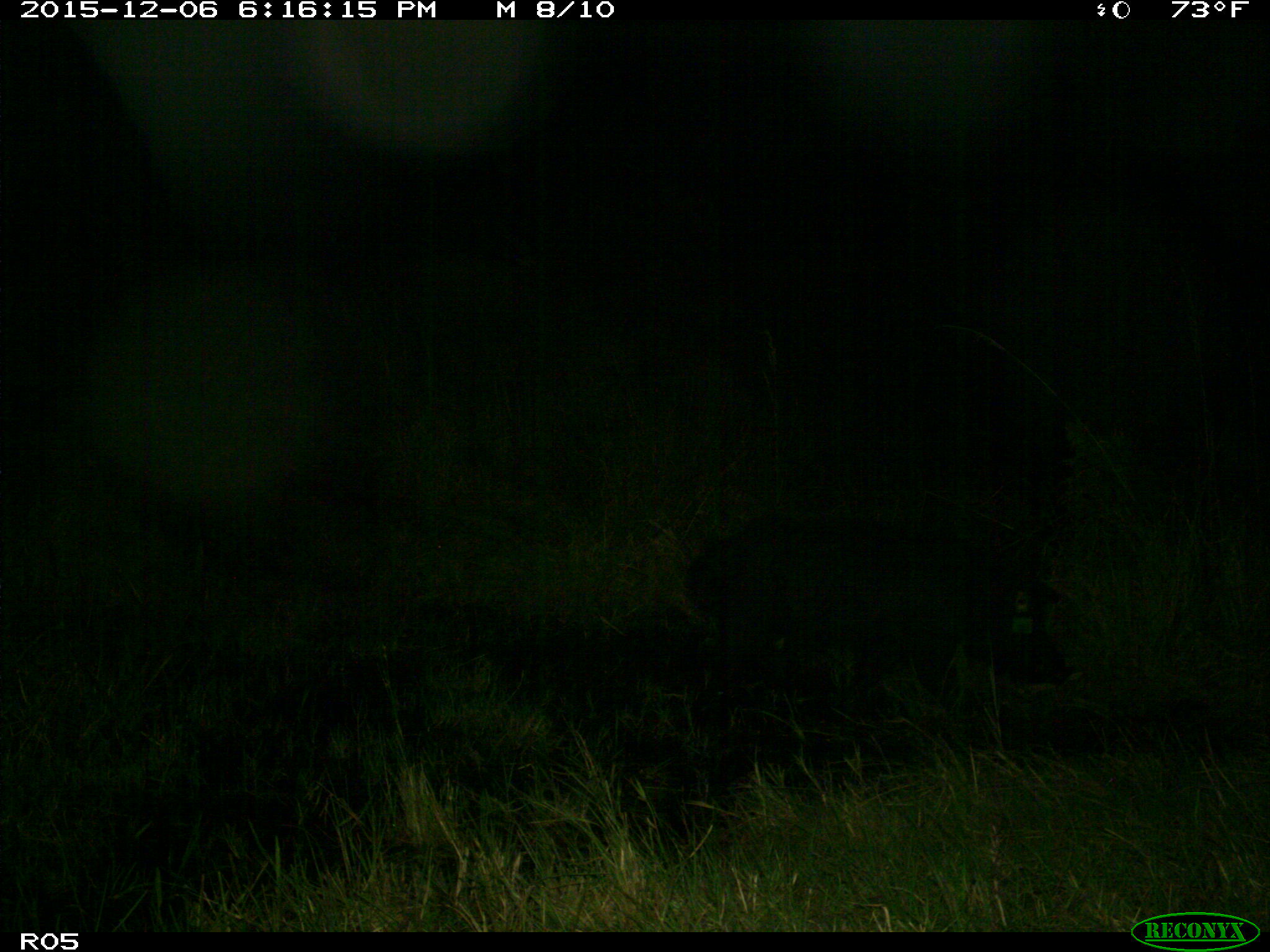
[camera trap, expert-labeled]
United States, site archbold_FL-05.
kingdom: Animalia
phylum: Chordata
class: Mammalia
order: Artiodactyla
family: Bovidae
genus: Bos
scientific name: Bos taurus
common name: domestic cow